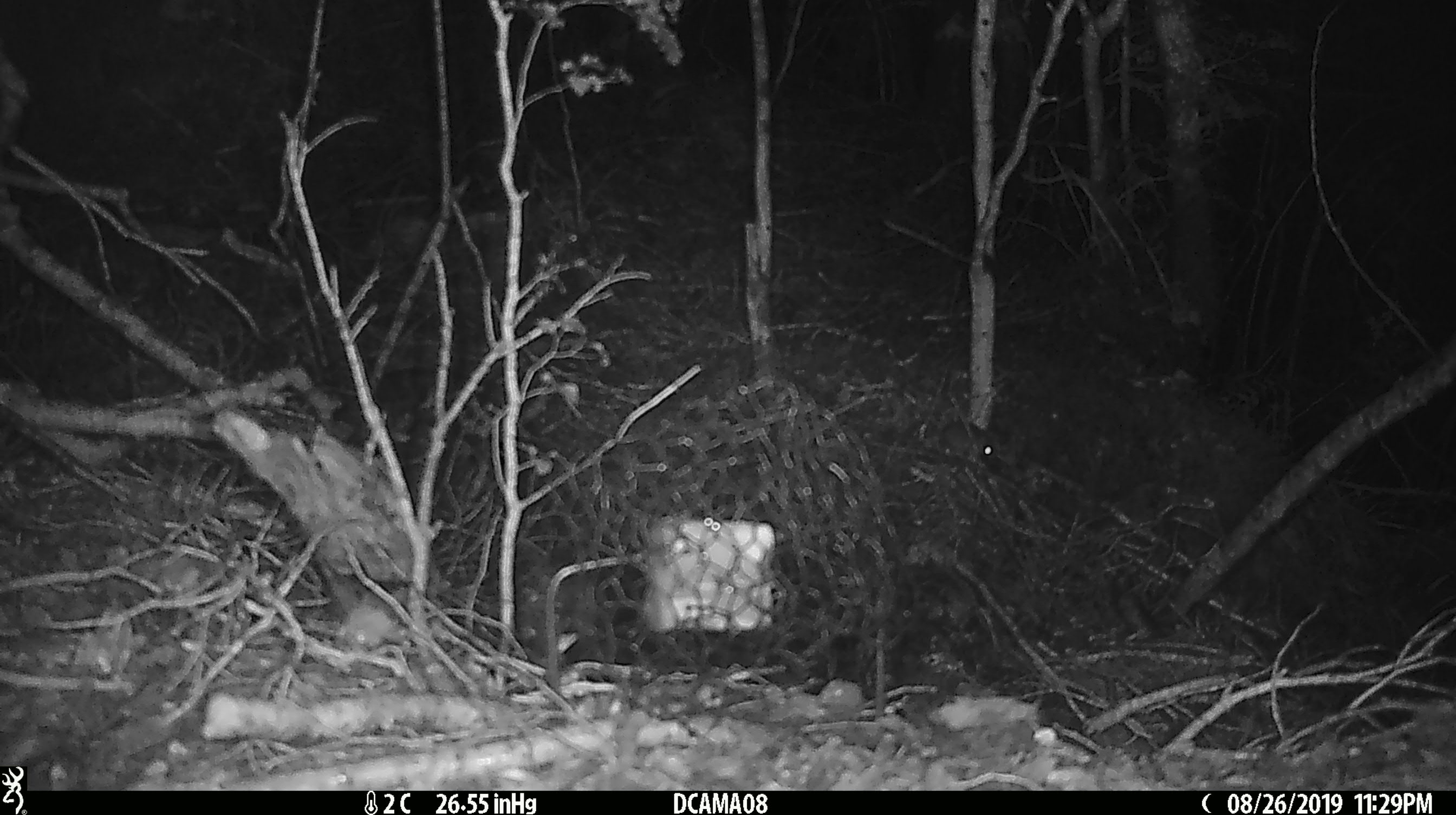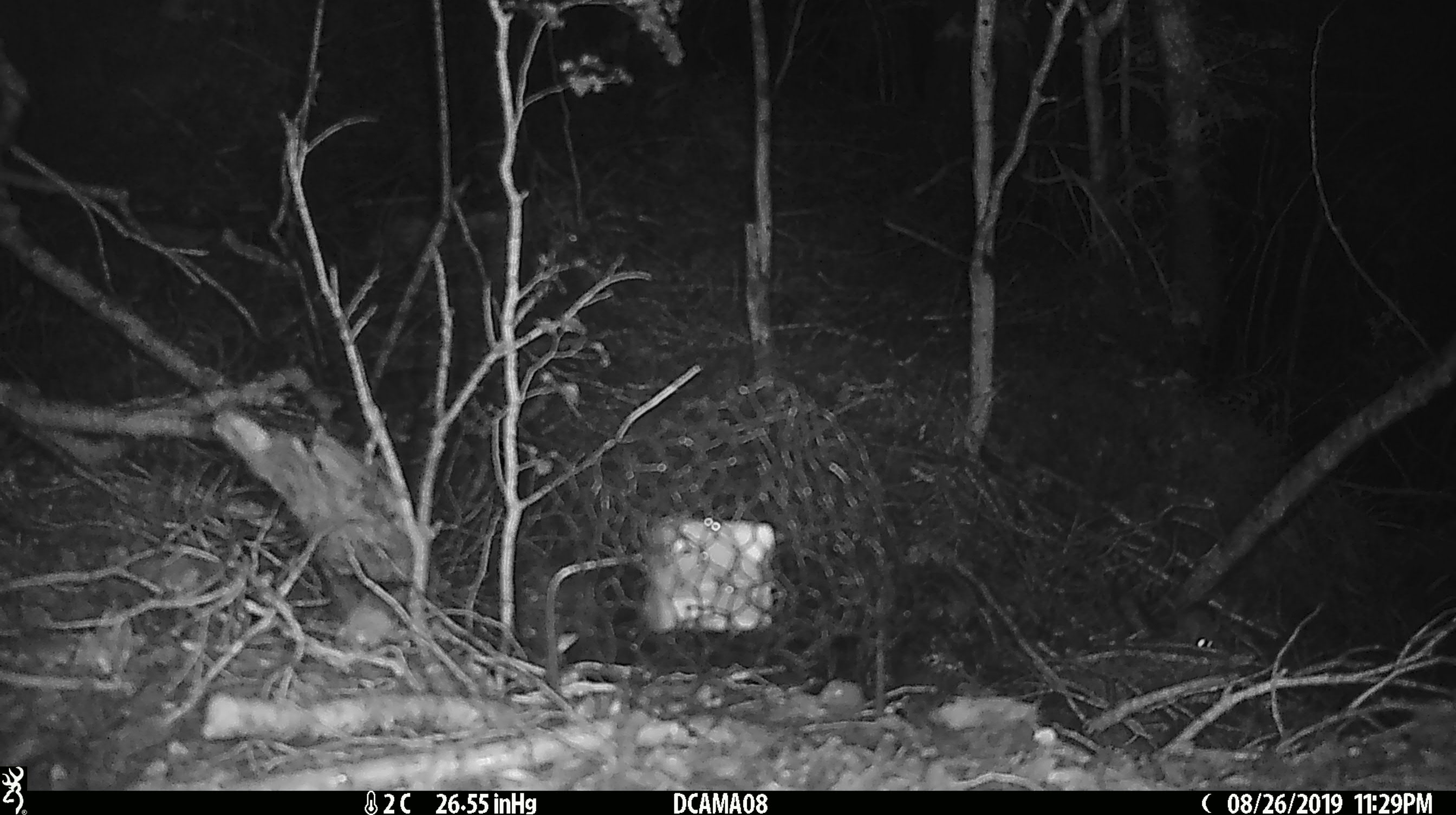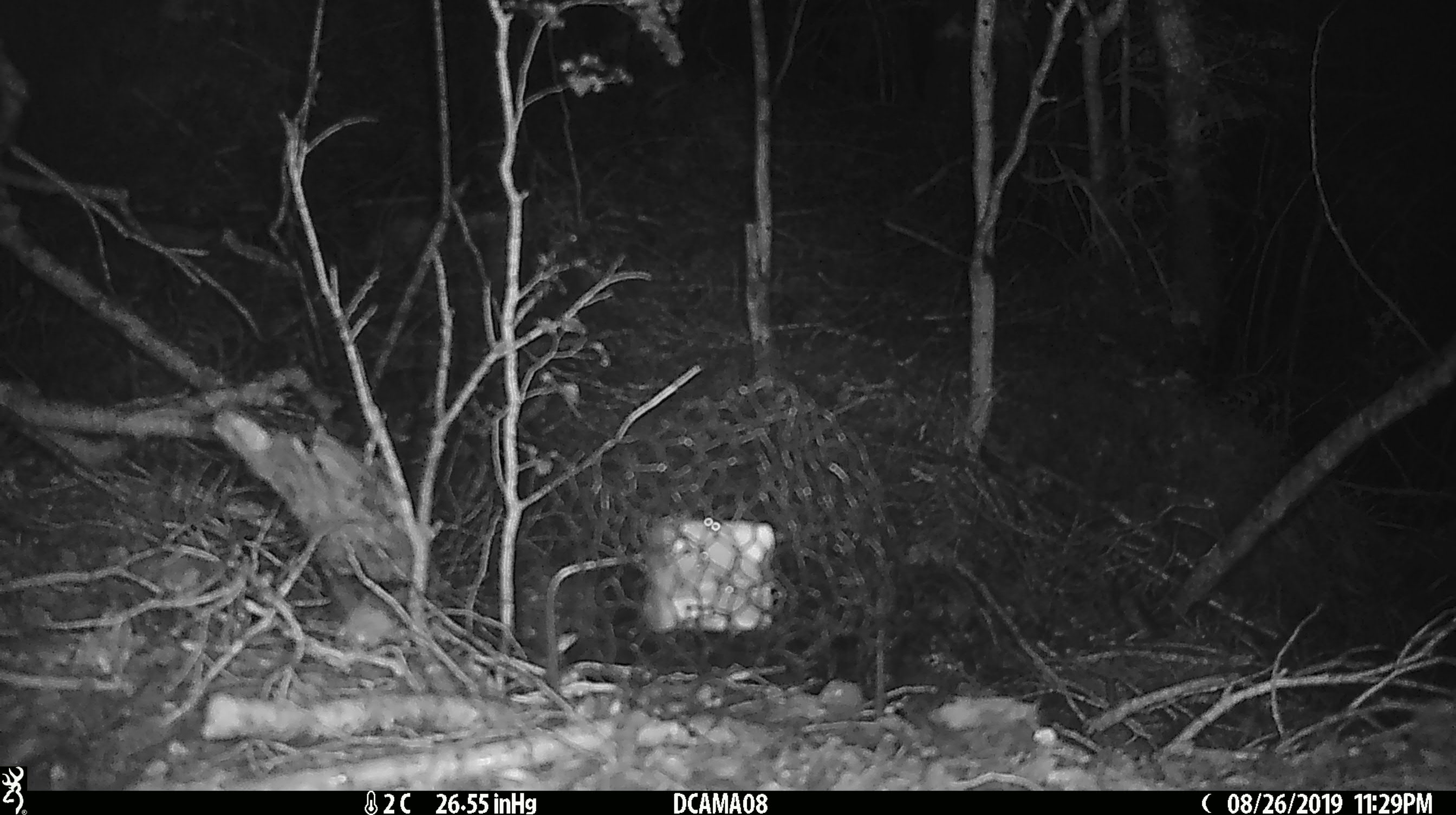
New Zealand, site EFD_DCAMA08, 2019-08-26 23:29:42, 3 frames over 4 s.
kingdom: Animalia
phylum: Chordata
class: Mammalia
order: Rodentia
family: Muridae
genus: Mus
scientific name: Mus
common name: mouse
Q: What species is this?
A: Mouse (Mus).